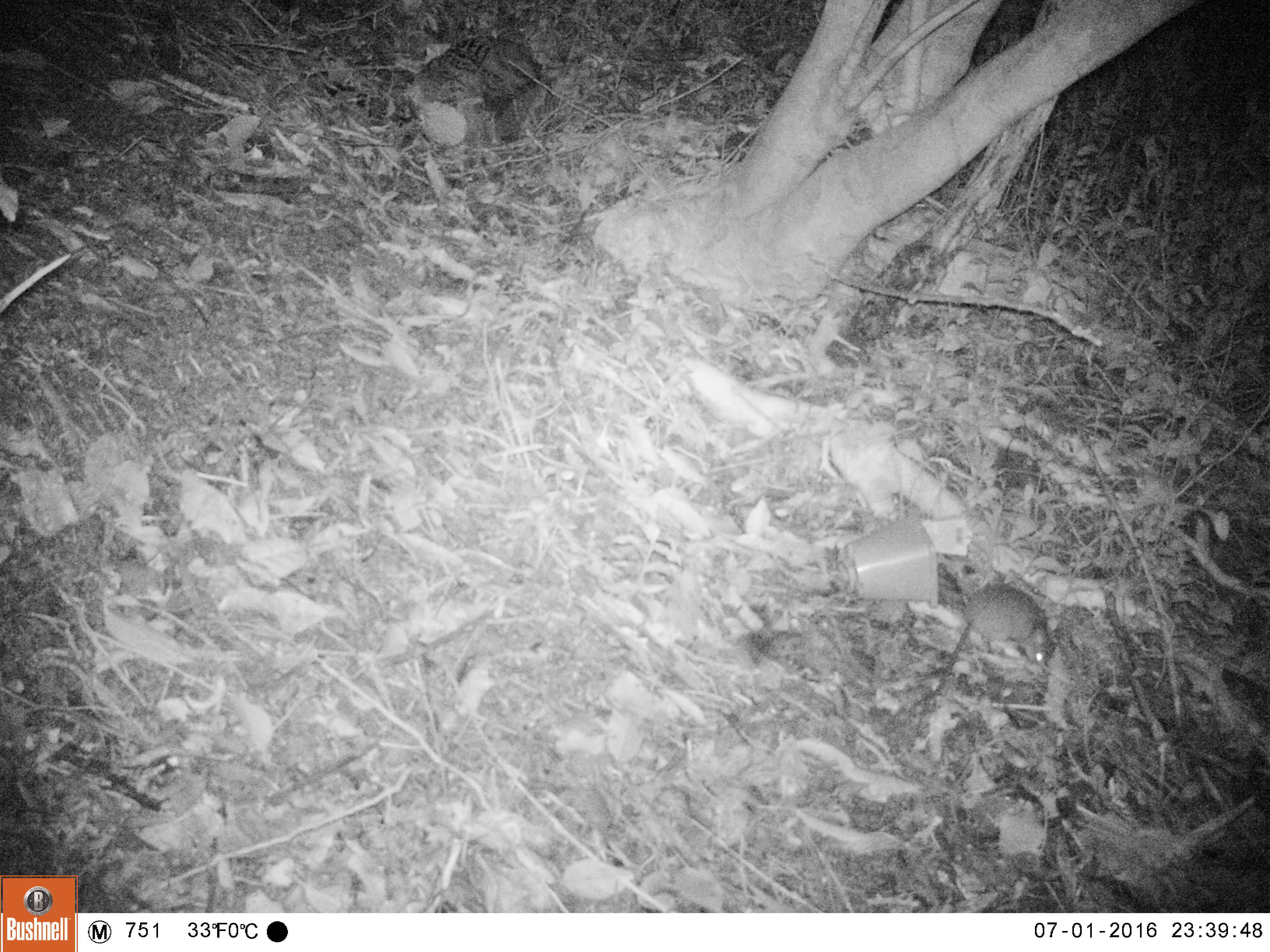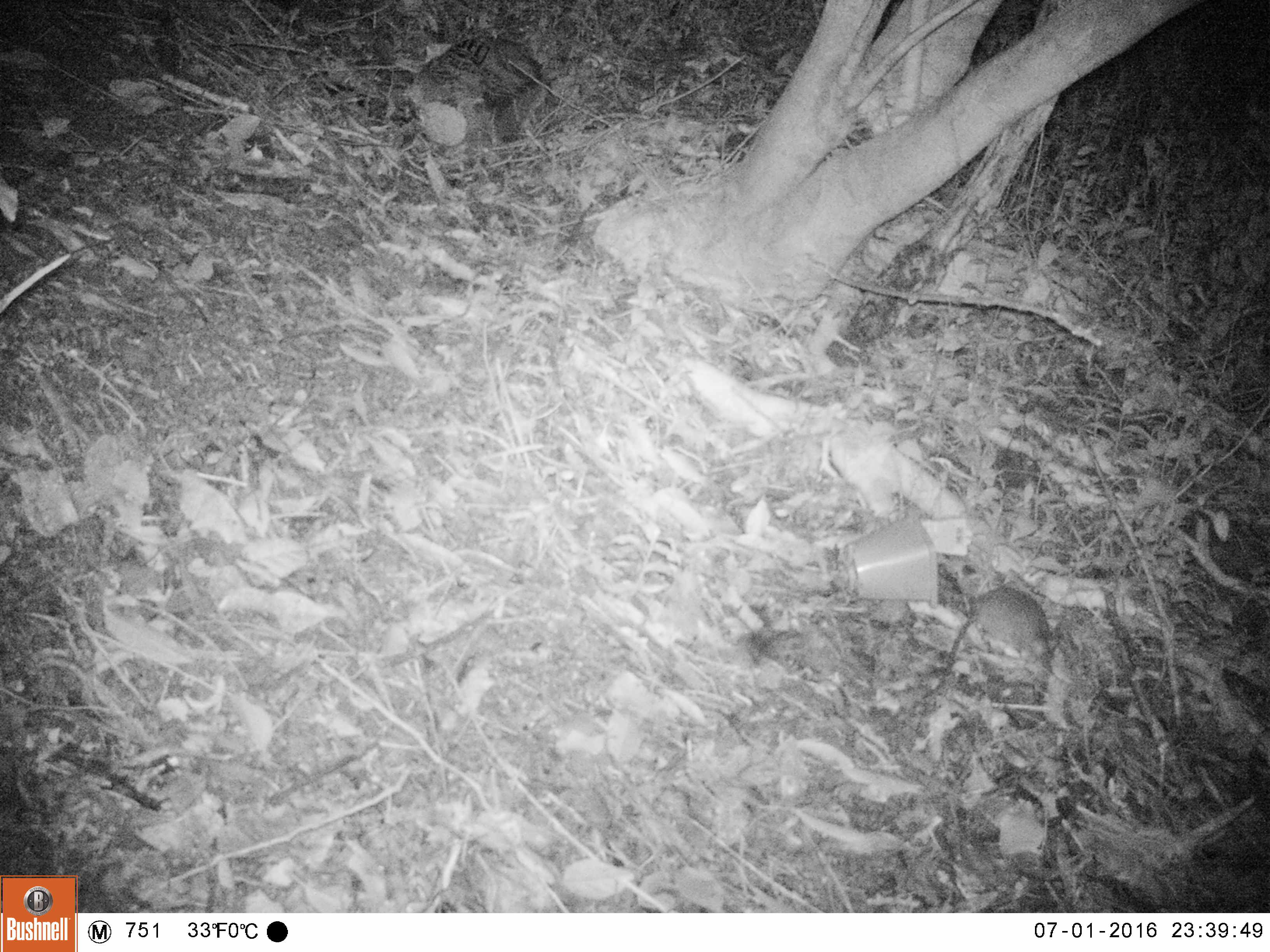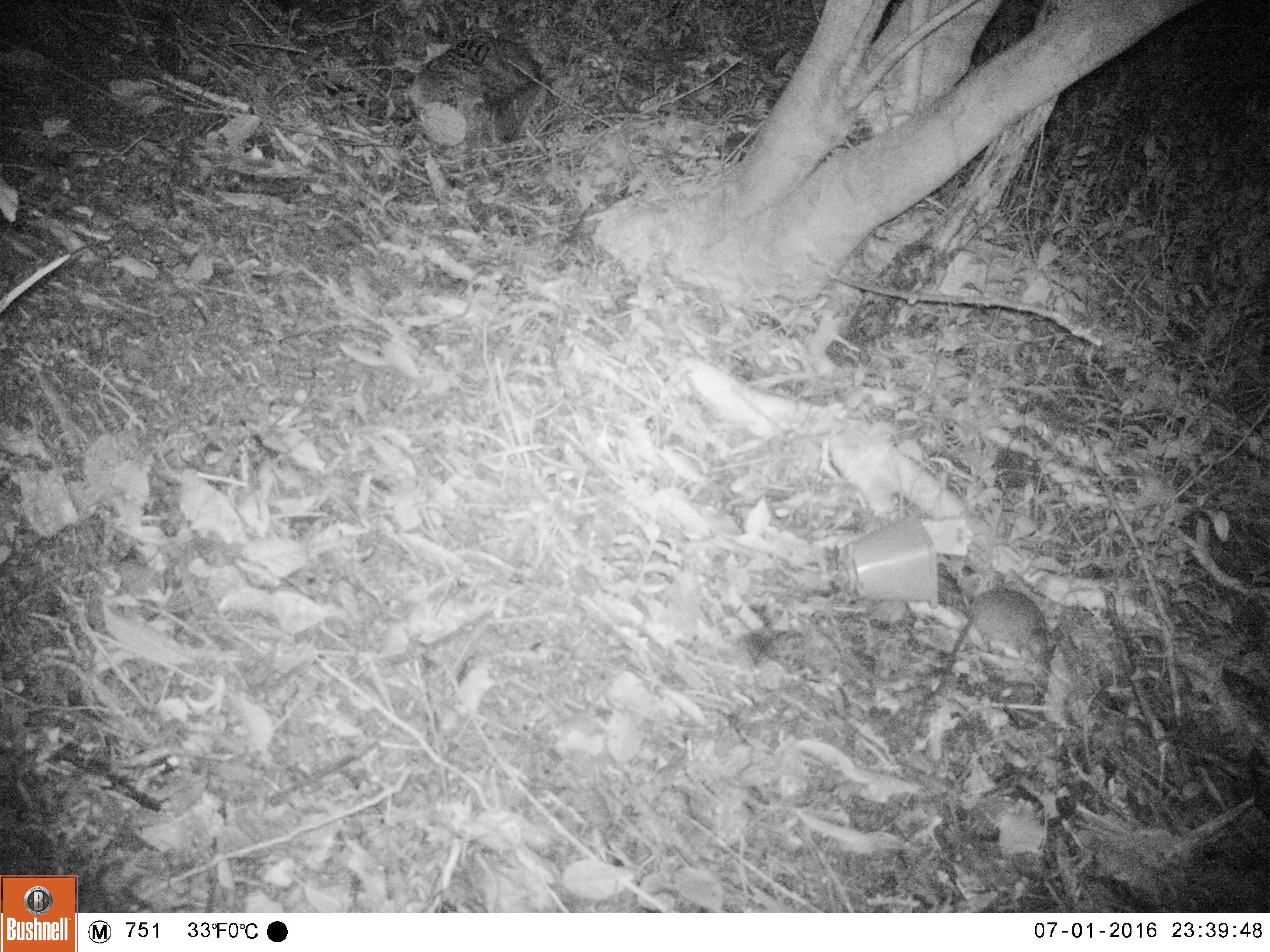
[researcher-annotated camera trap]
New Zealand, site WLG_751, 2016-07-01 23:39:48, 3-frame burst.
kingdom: Animalia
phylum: Chordata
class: Mammalia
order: Rodentia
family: Muridae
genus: Rattus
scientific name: Rattus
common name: rat